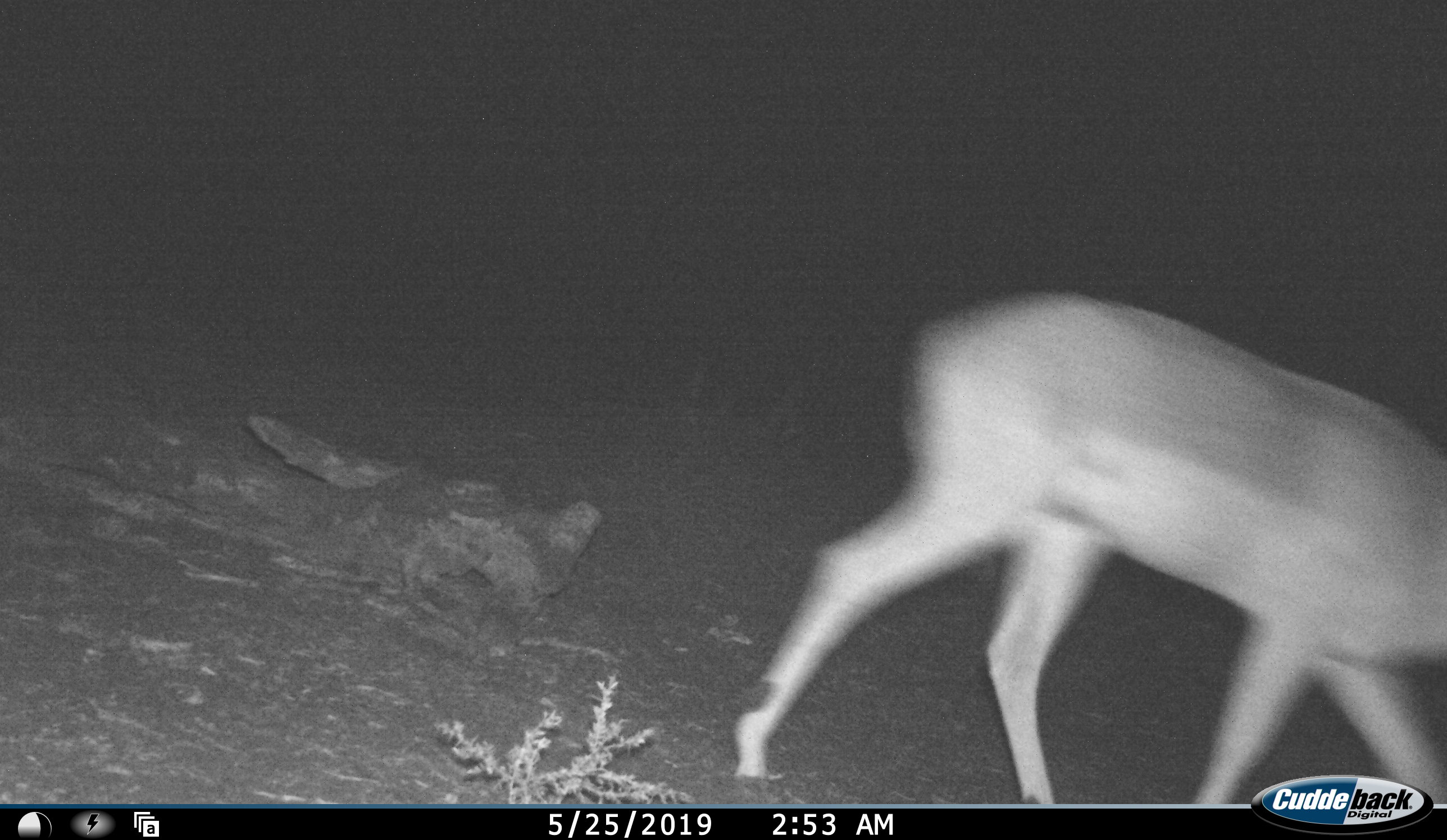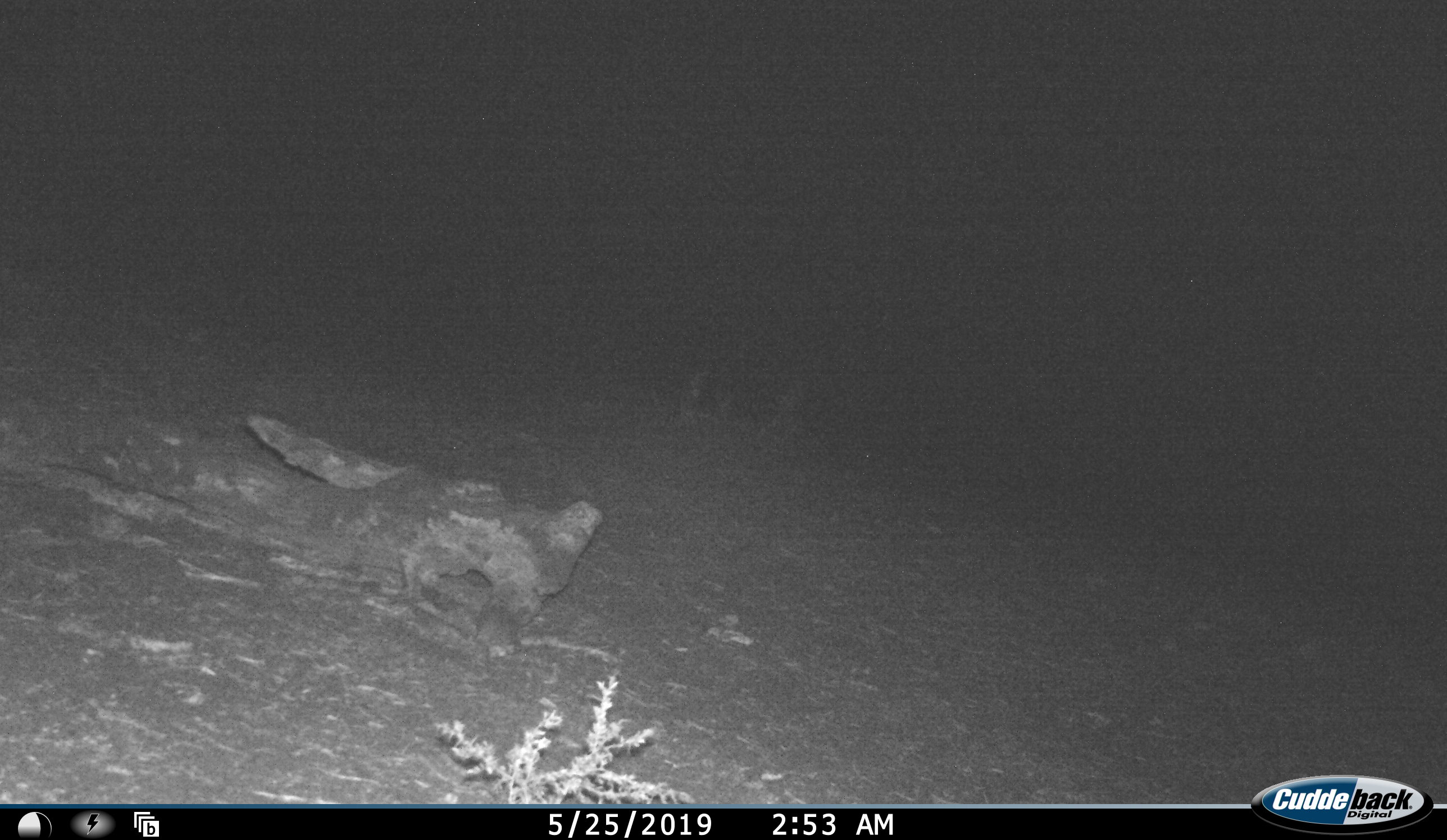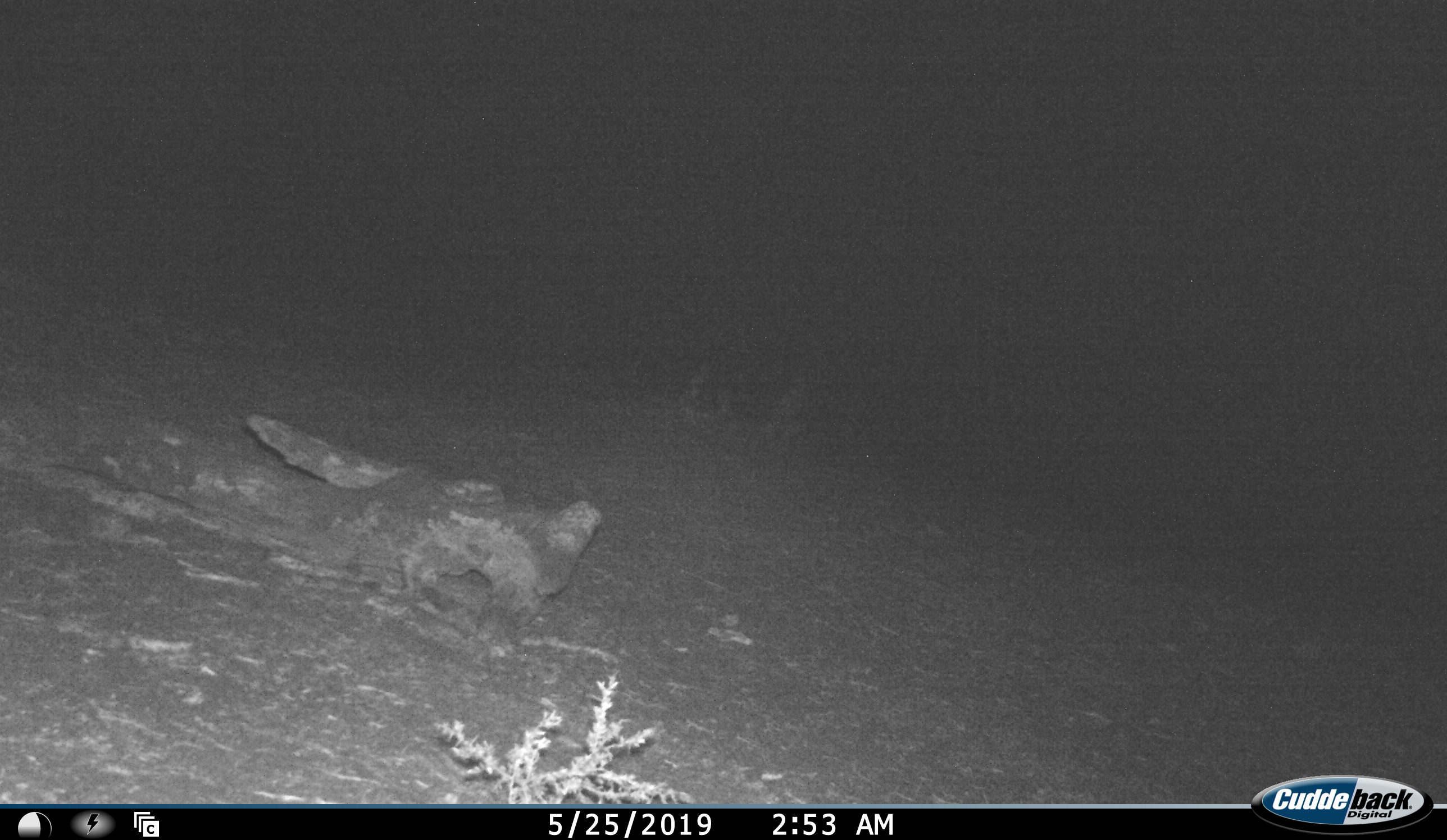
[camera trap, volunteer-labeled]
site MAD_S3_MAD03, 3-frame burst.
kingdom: Animalia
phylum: Chordata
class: Mammalia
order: Artiodactyla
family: Bovidae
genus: Aepyceros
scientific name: Aepyceros melampus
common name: impala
Impala (Aepyceros melampus), count 1. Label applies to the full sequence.